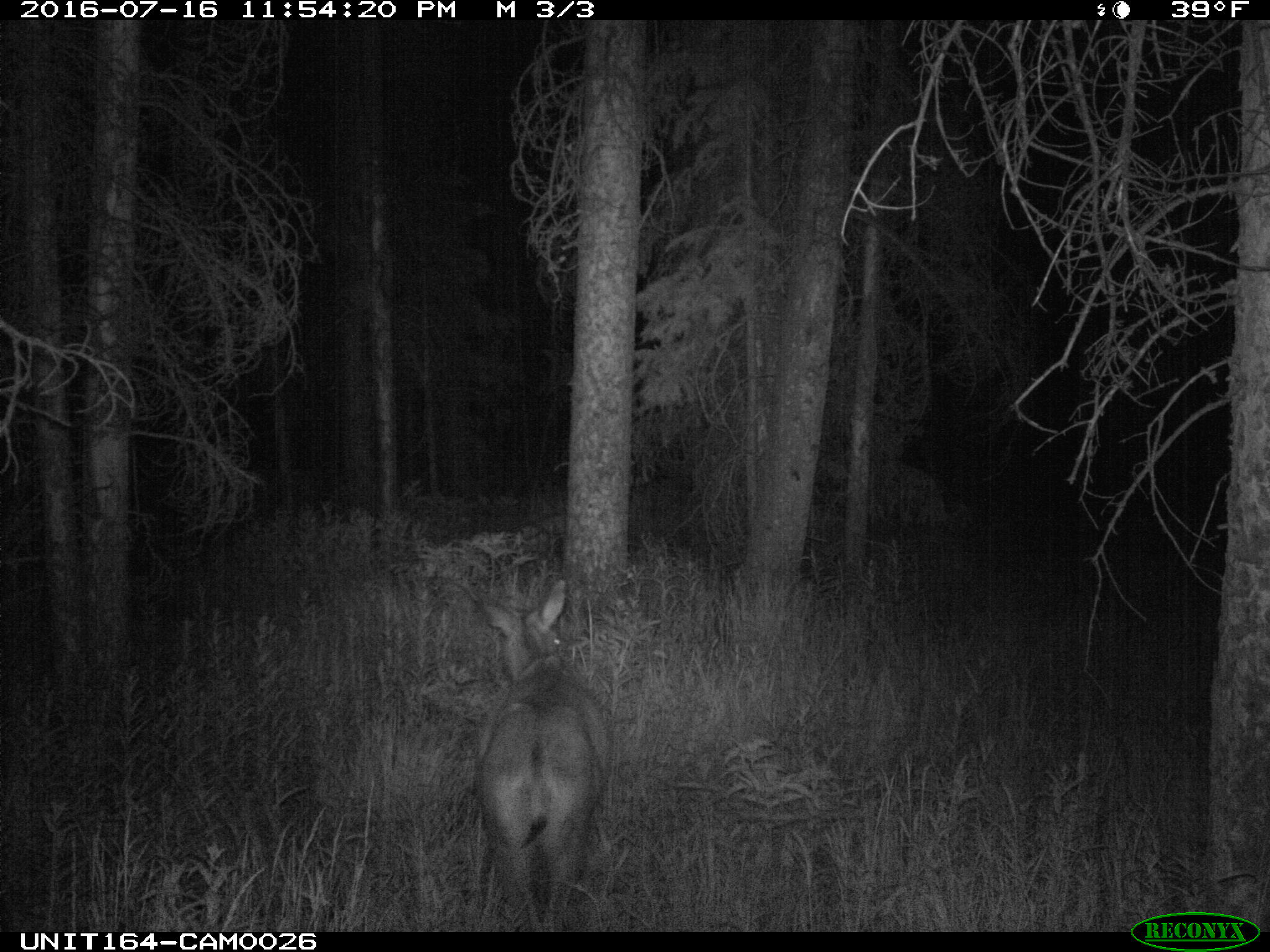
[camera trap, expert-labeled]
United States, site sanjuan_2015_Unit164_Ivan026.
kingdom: Animalia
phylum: Chordata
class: Mammalia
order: Artiodactyla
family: Cervidae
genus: Odocoileus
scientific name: Odocoileus hemionus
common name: mule deer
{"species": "Odocoileus hemionus (mule deer)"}